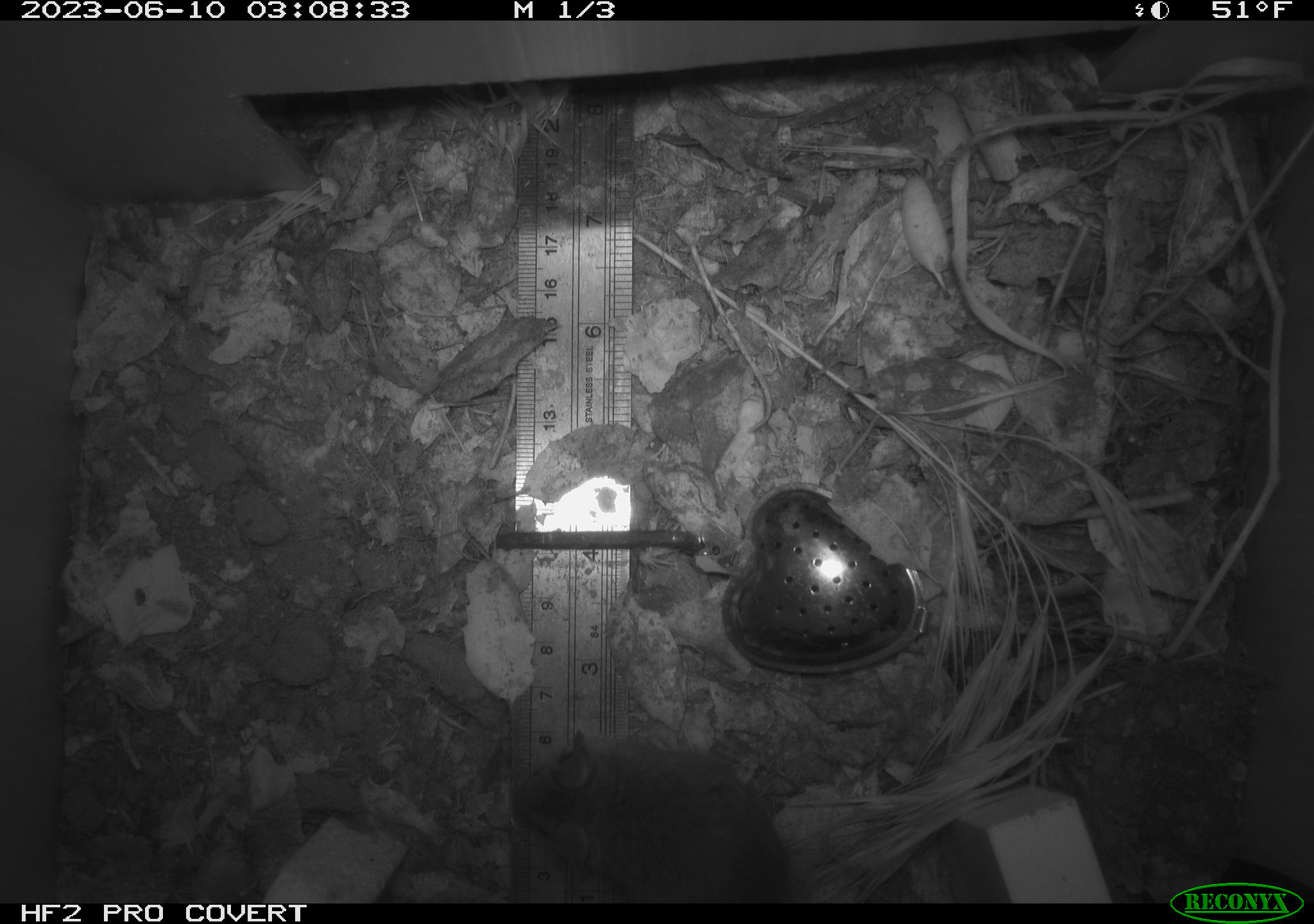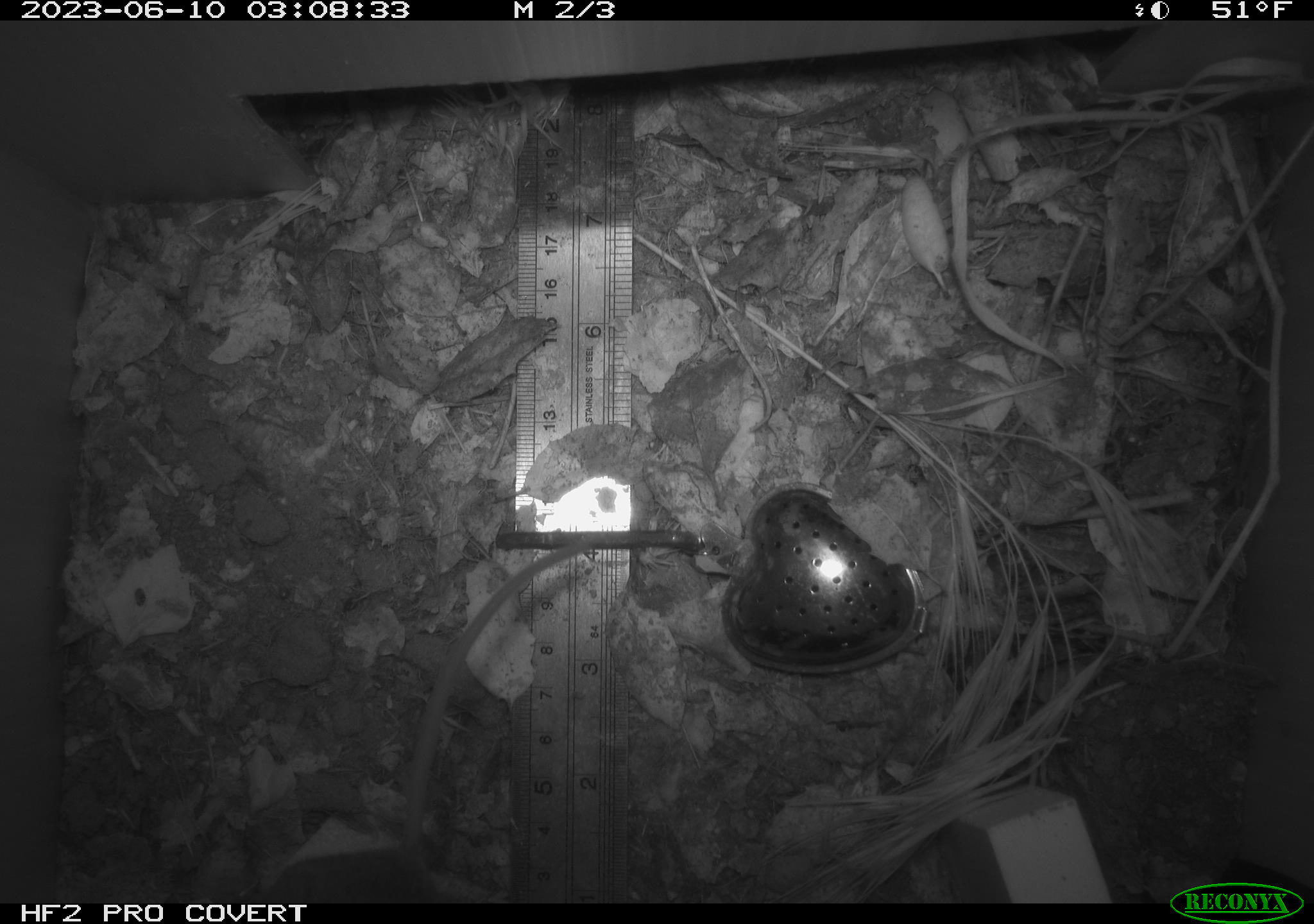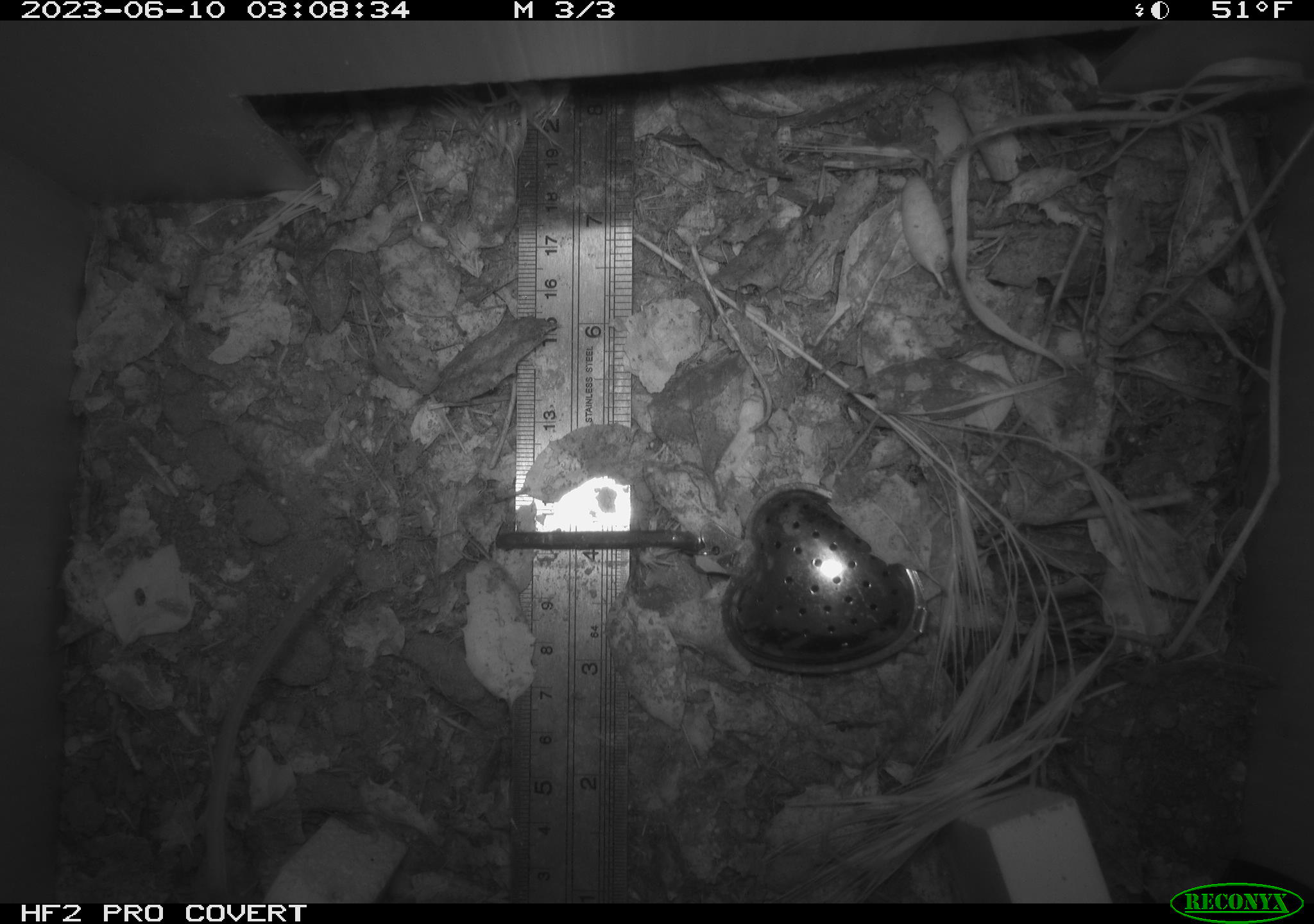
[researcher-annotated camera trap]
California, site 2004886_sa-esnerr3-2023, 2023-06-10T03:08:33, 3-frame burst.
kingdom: Animalia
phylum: Chordata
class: Mammalia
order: Rodentia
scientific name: Rodentia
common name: mouse species